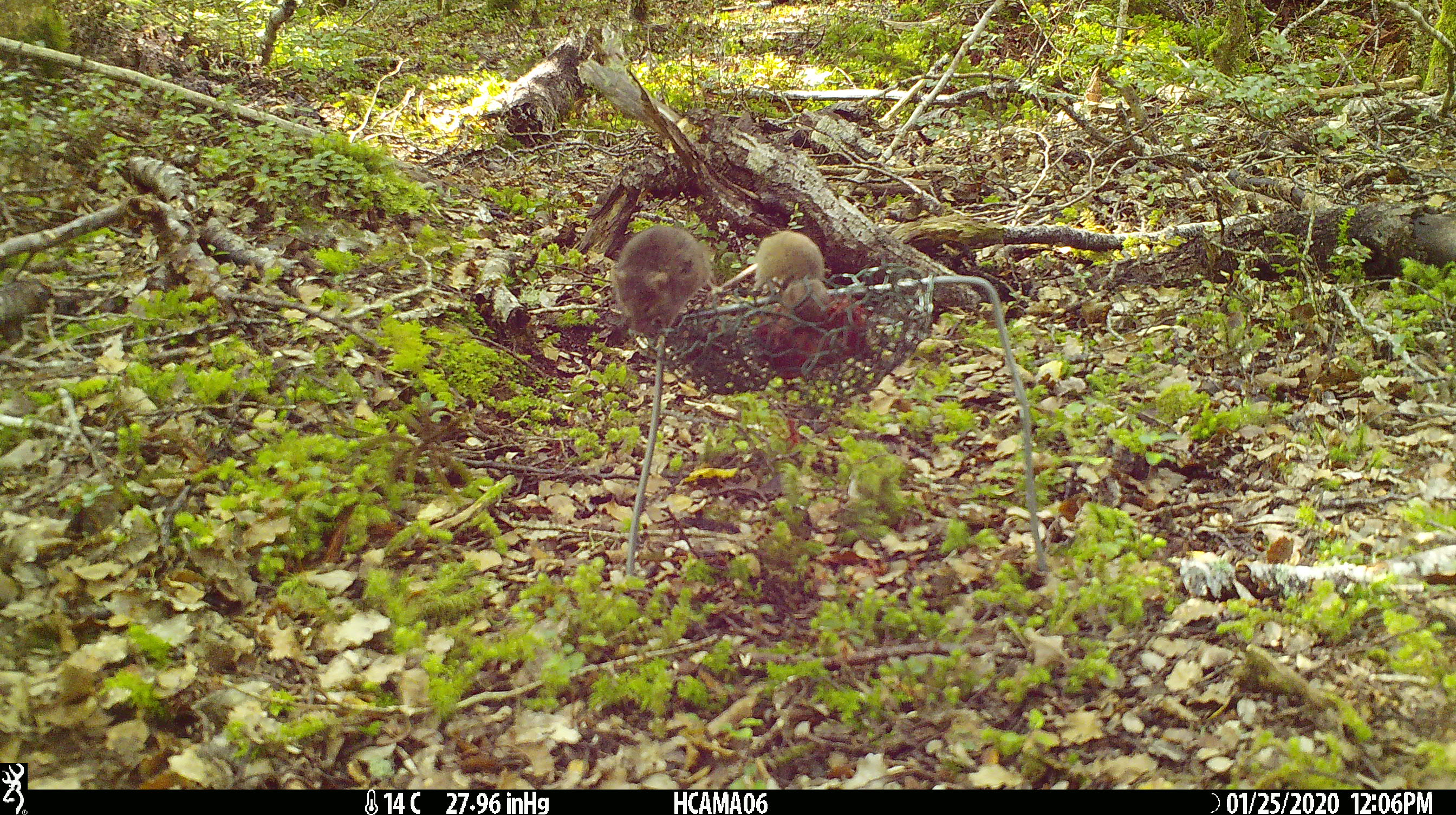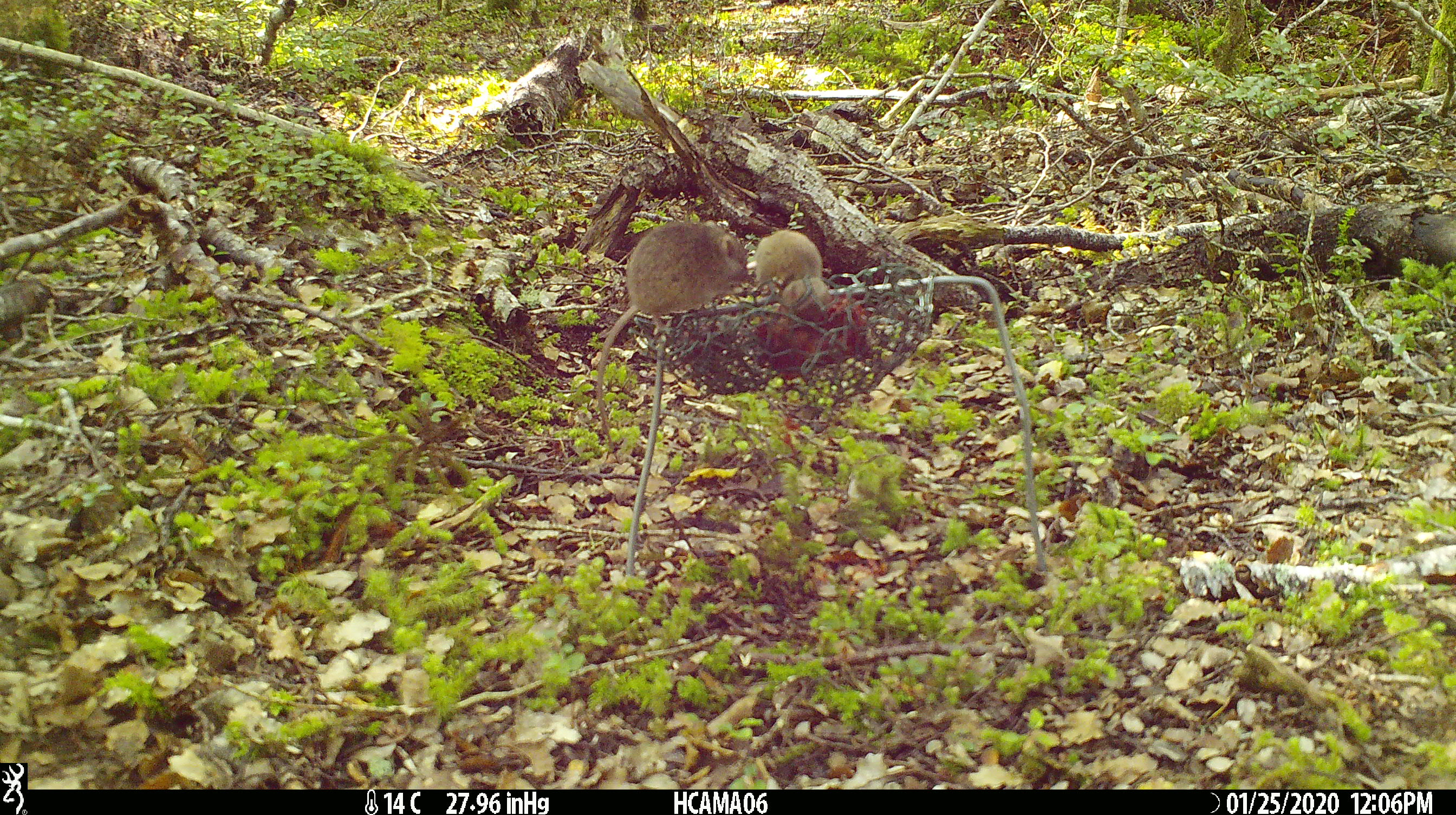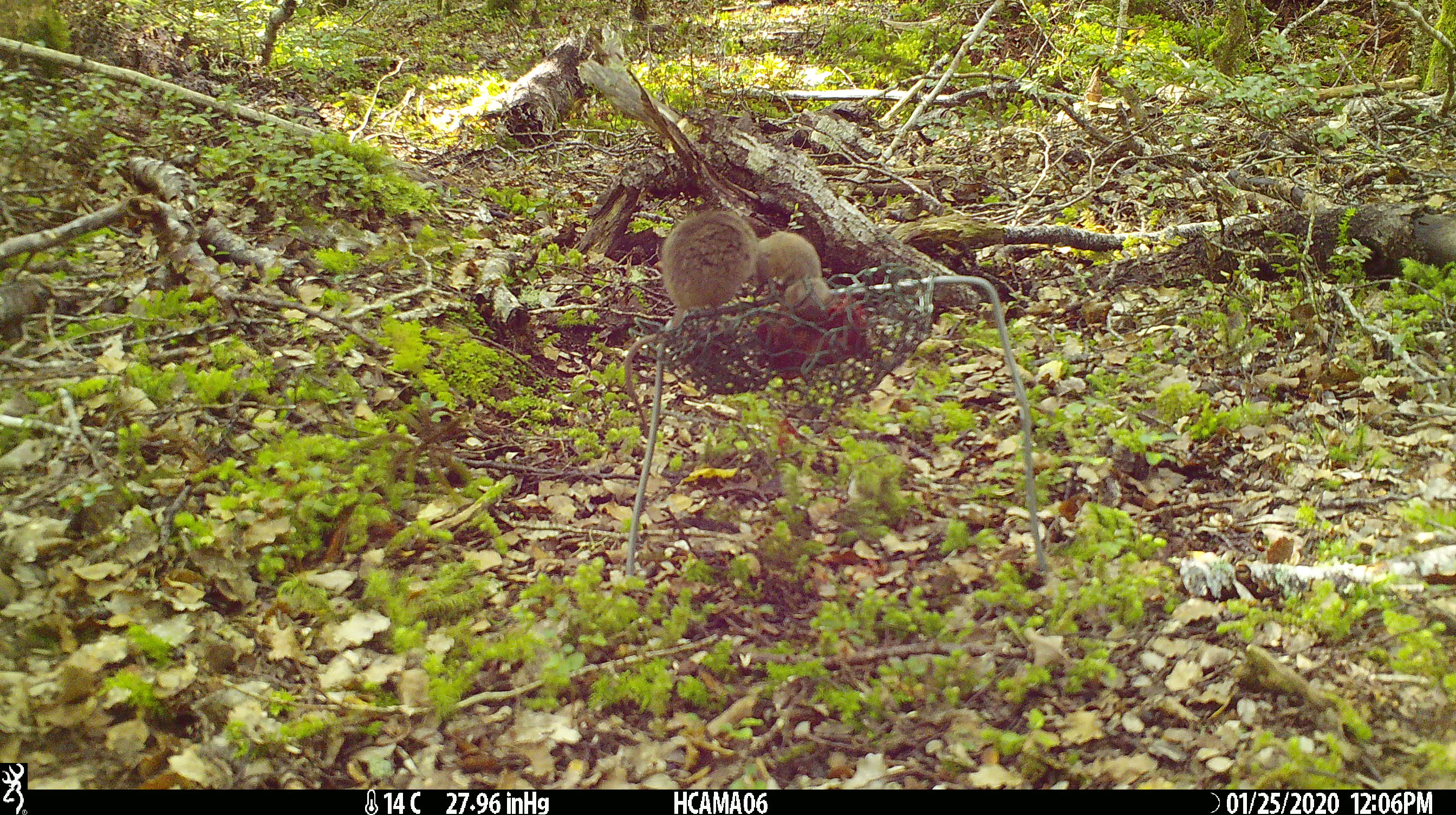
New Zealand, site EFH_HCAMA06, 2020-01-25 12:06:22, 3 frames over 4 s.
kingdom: Animalia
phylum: Chordata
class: Mammalia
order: Rodentia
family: Muridae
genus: Mus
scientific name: Mus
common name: mouse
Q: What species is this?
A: Mouse (Mus).